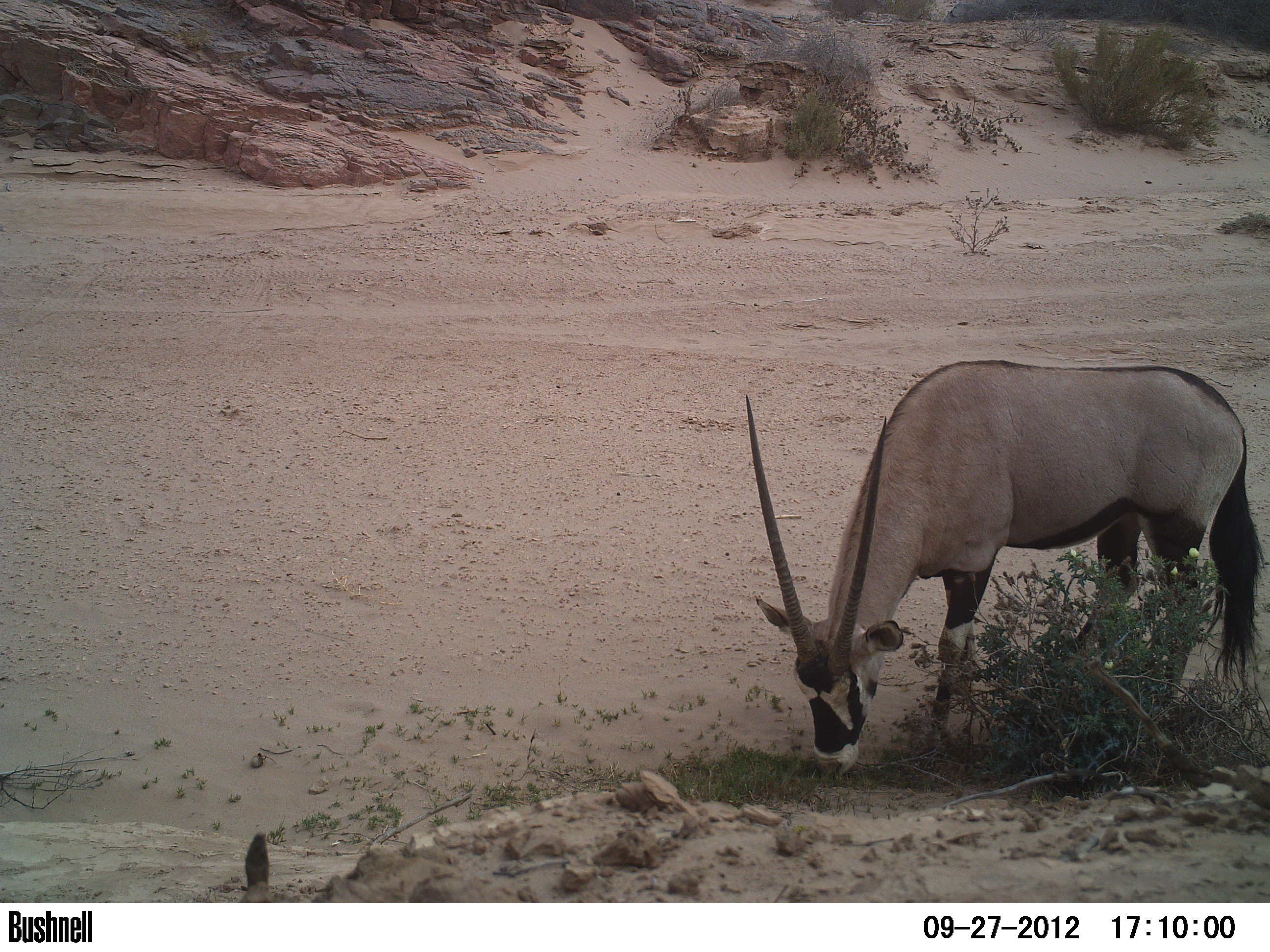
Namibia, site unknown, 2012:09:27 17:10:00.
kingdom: Animalia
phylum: Chordata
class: Mammalia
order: Artiodactyla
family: Bovidae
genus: Oryx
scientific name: Oryx gazella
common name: gemsbok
Oryx gazella (gemsbok).